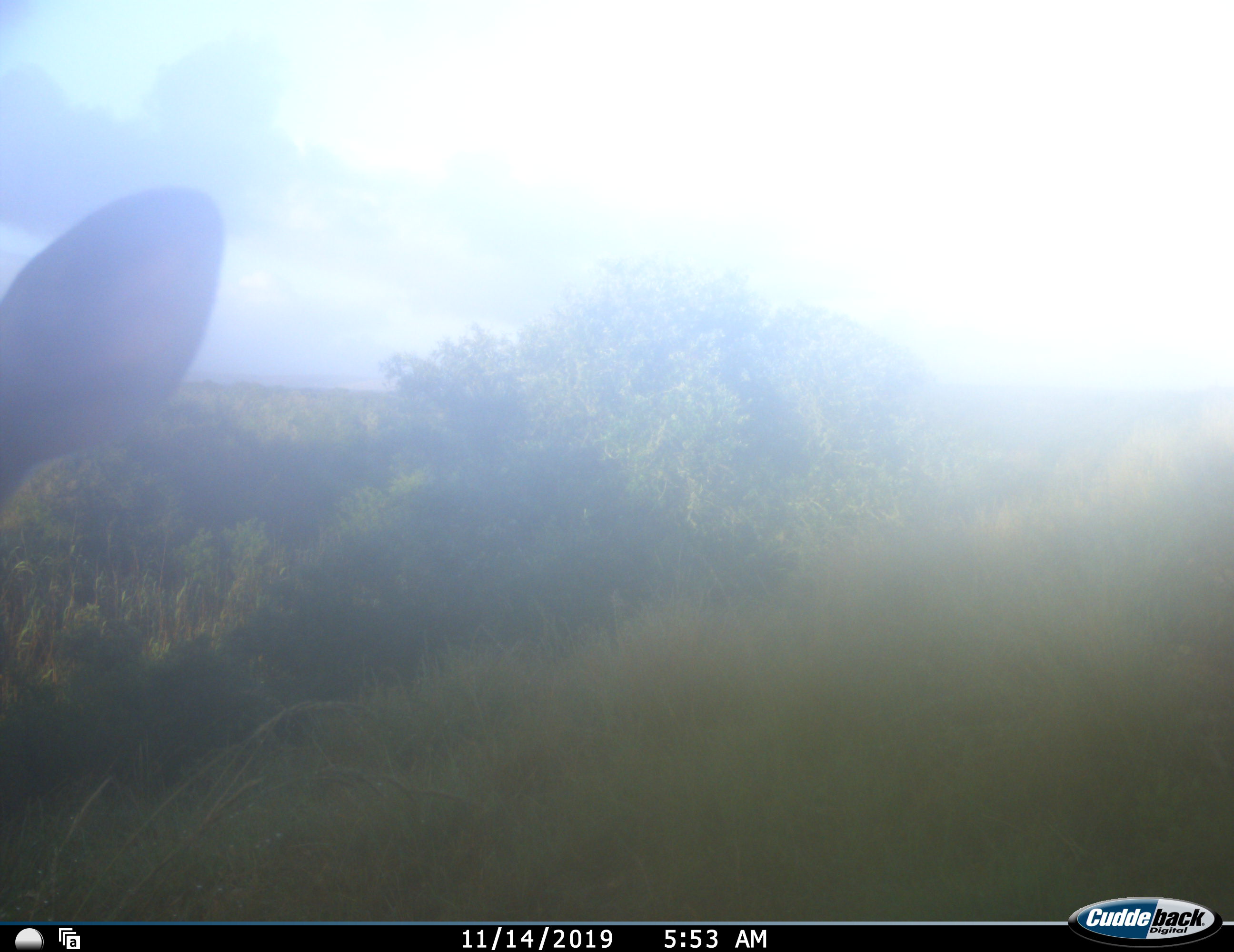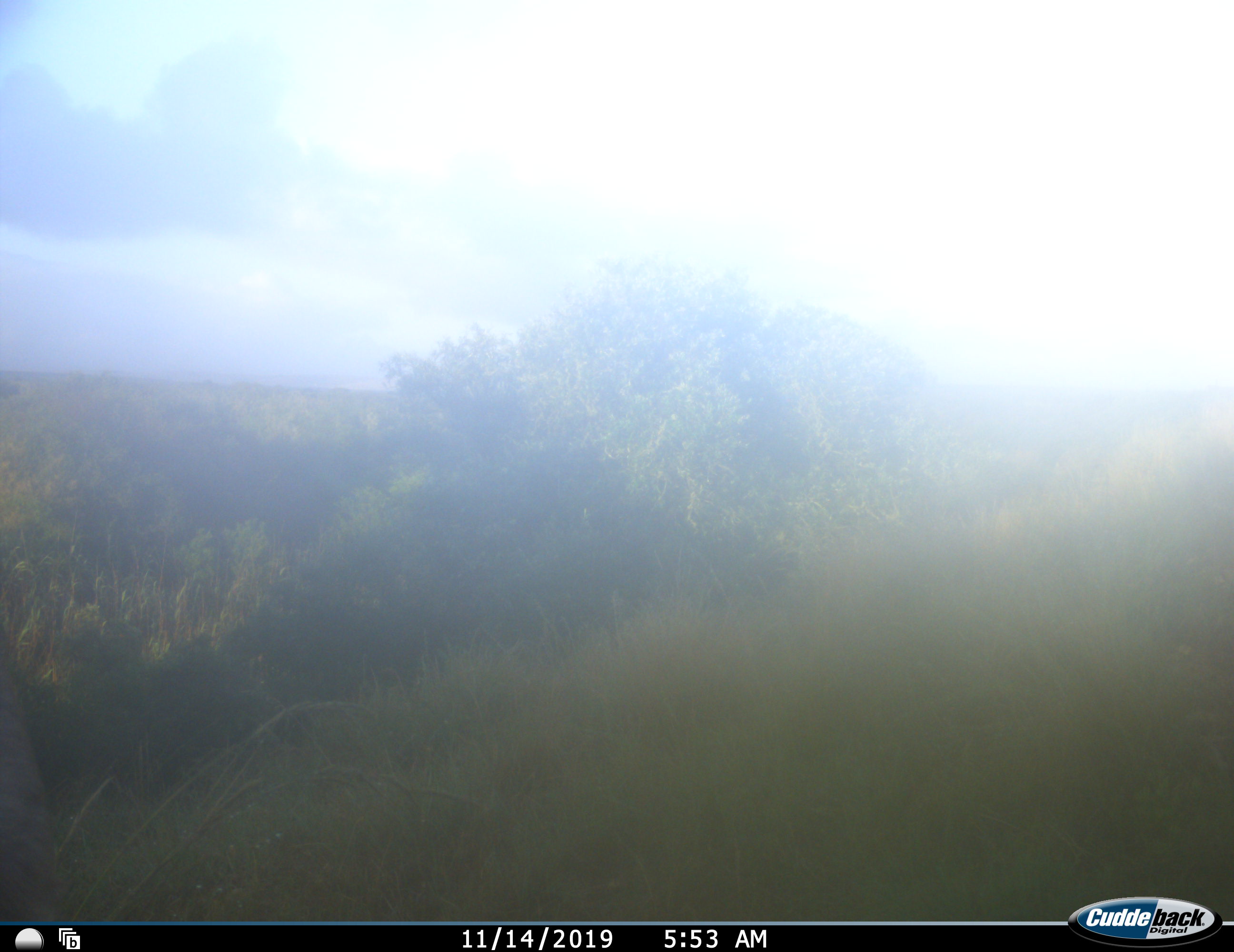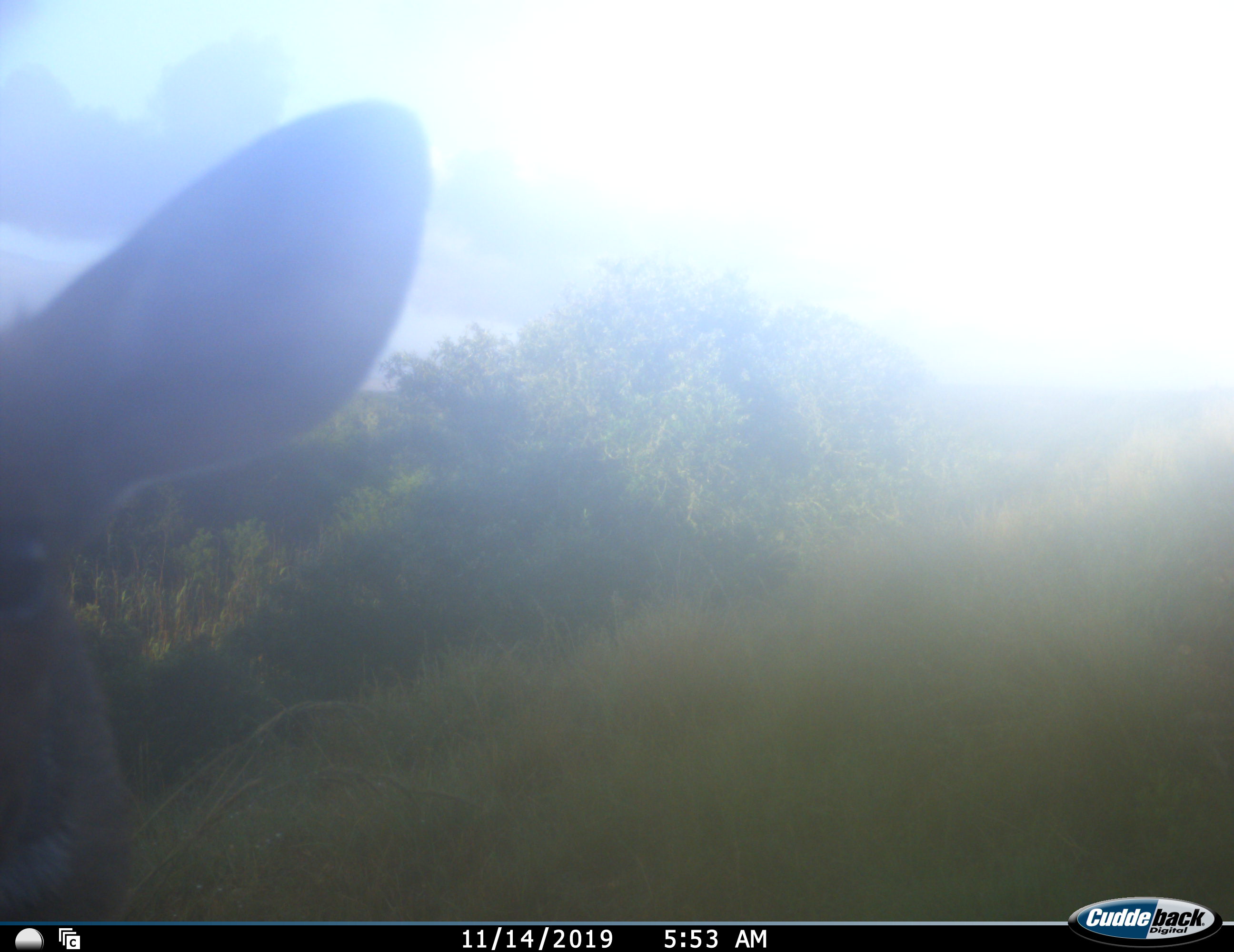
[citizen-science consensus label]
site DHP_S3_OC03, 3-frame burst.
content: unidentified animal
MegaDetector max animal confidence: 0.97